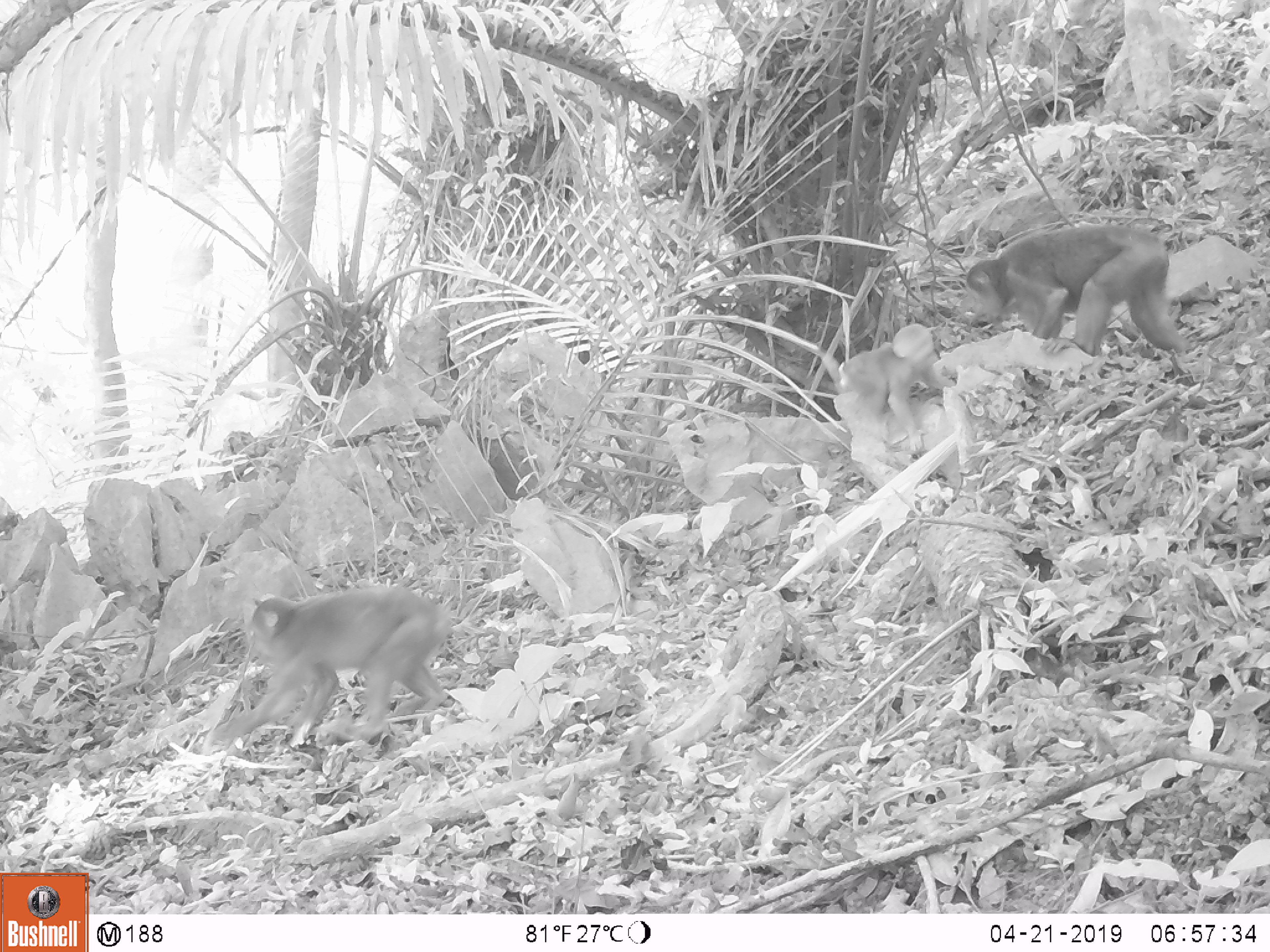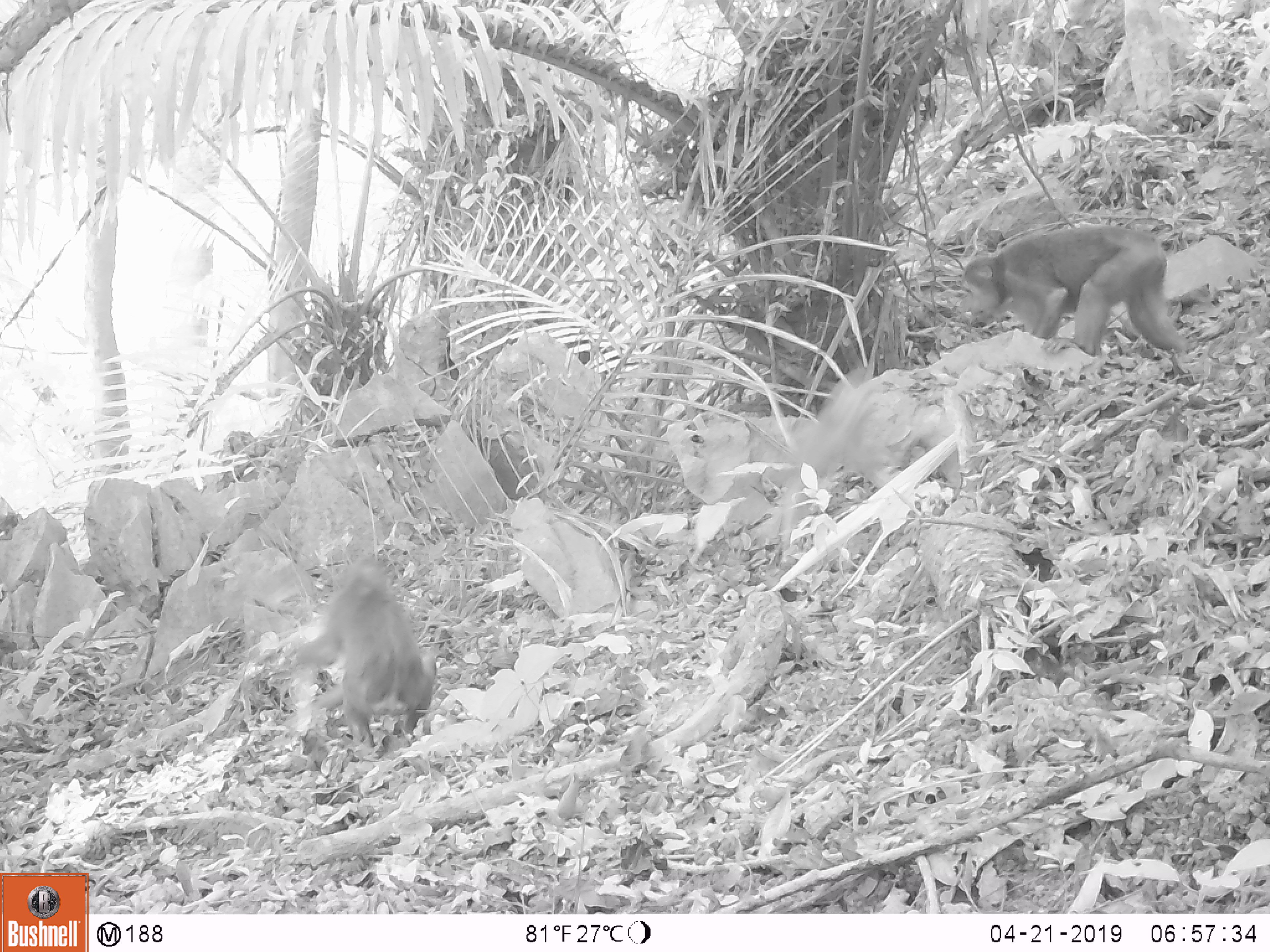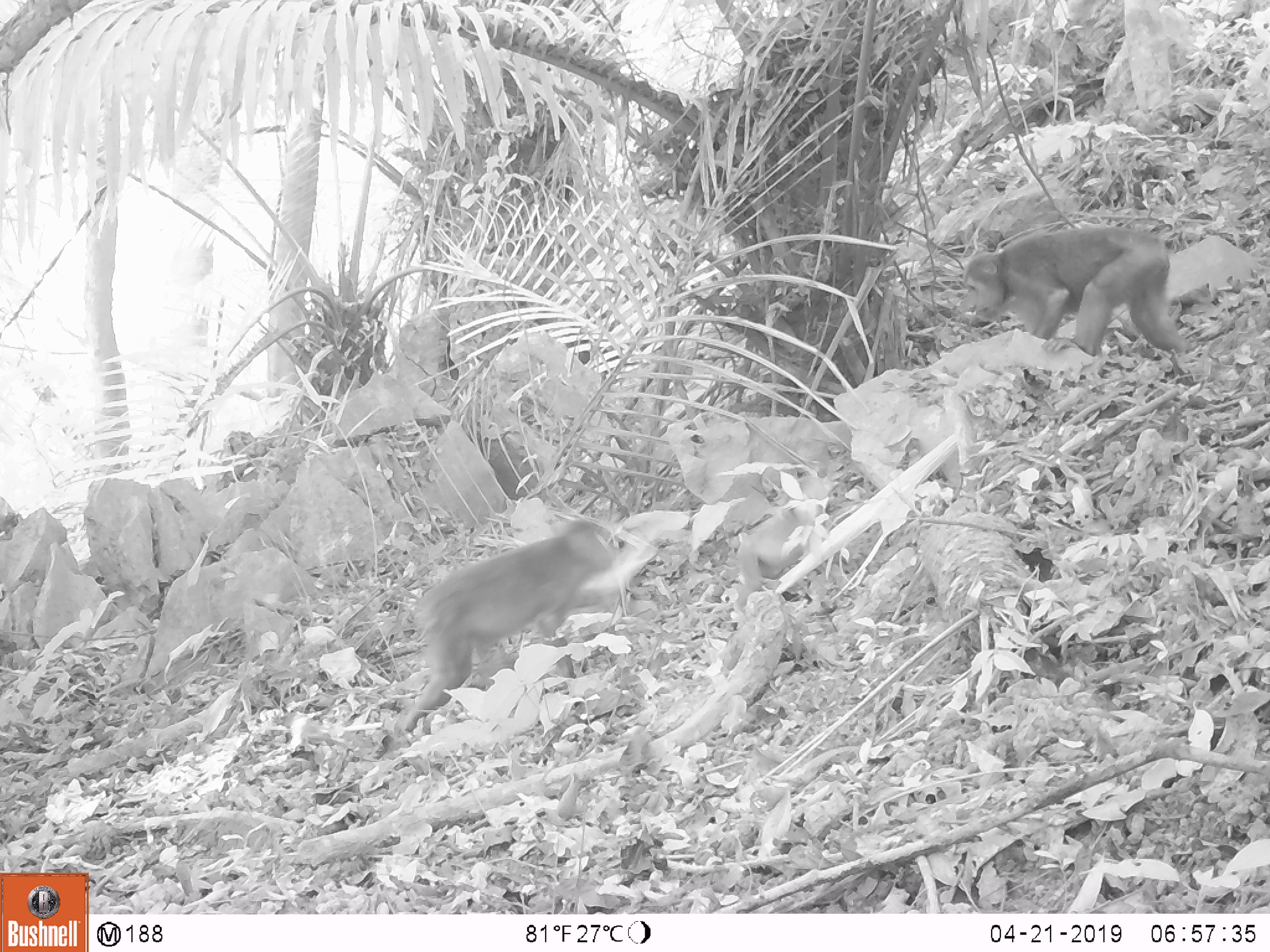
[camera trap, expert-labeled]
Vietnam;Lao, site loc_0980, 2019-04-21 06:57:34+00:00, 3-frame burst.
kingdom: Animalia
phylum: Chordata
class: Mammalia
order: Primates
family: Cercopithecidae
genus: Macaca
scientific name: Macaca arctoides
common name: stump-tailed macaque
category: stump tailed macaque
Stump tailed macaque (stump-tailed macaque) (Macaca arctoides). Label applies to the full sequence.